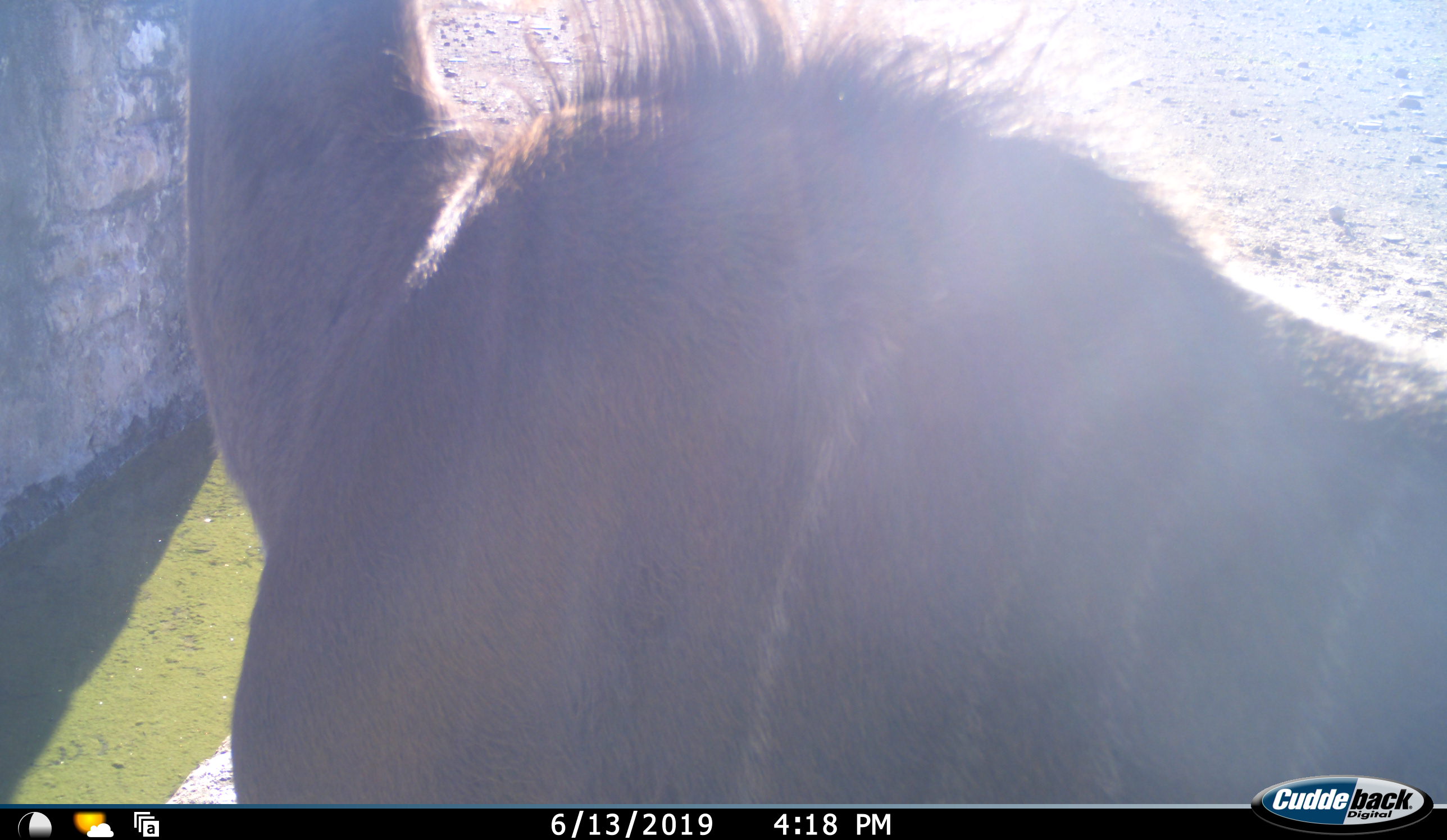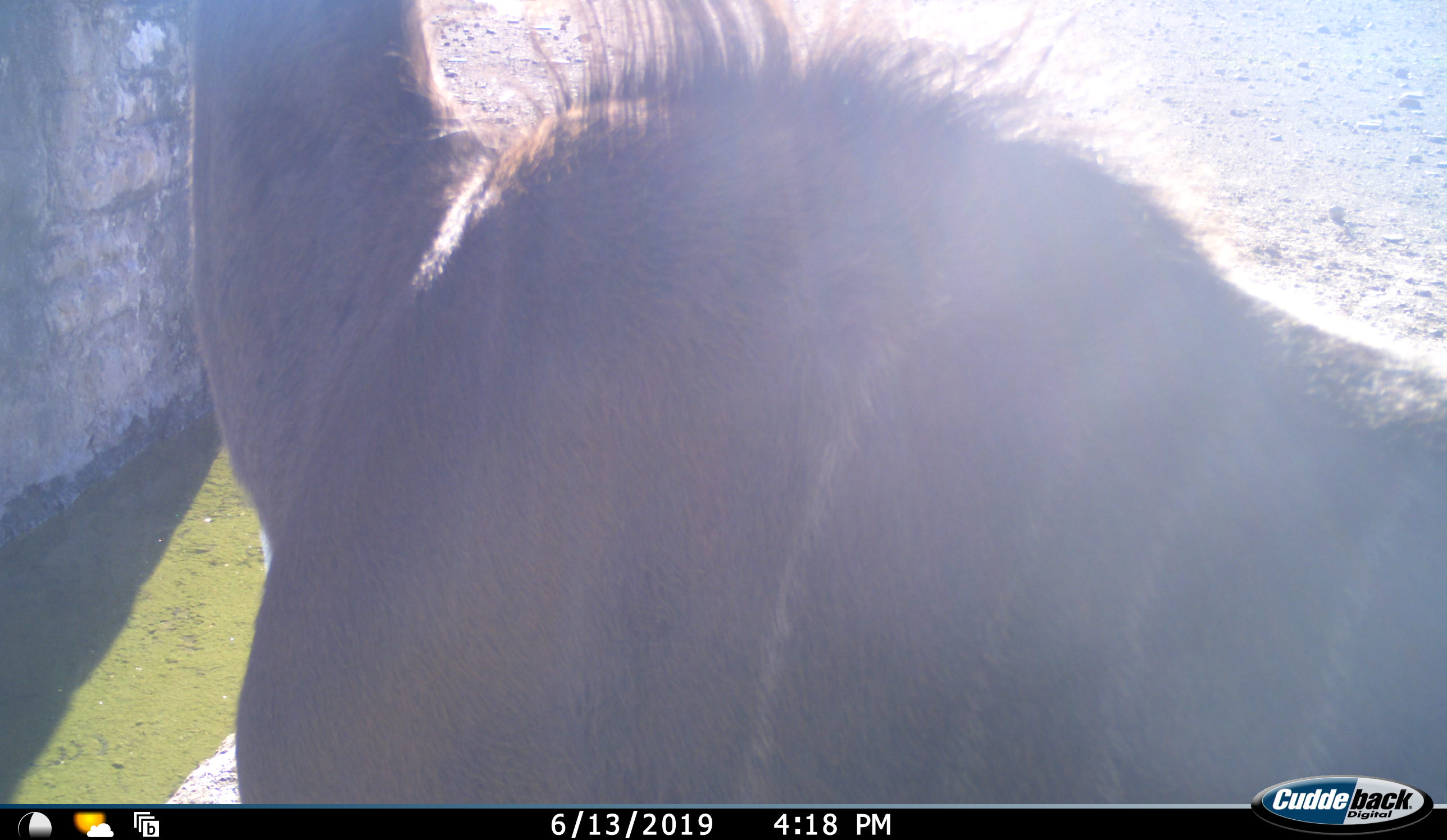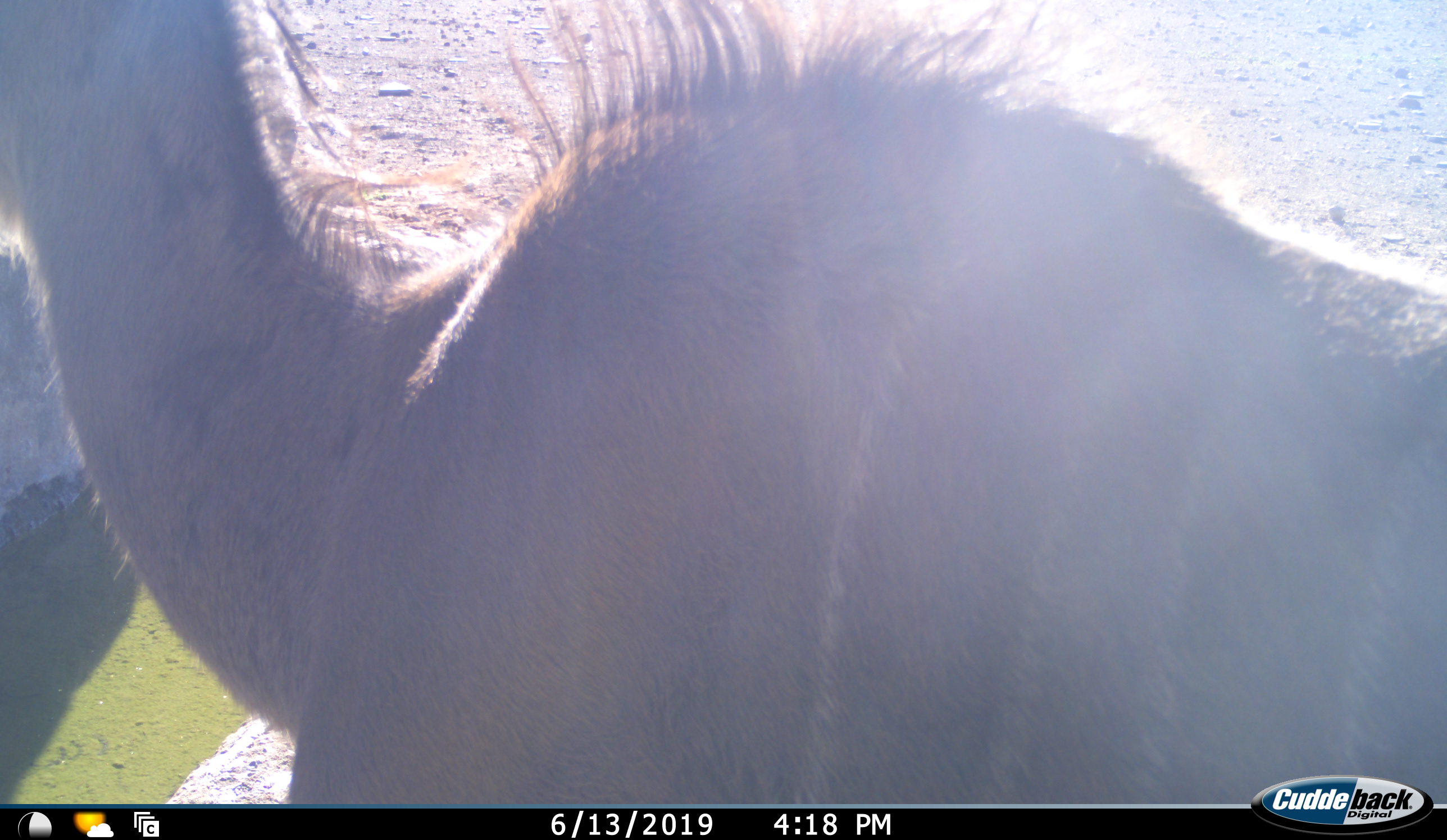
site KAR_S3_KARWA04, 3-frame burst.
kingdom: Animalia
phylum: Chordata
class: Mammalia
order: Artiodactyla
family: Bovidae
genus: Tragelaphus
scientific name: Tragelaphus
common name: kudu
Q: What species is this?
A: Kudu (Tragelaphus).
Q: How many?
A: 1.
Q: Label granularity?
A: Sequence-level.